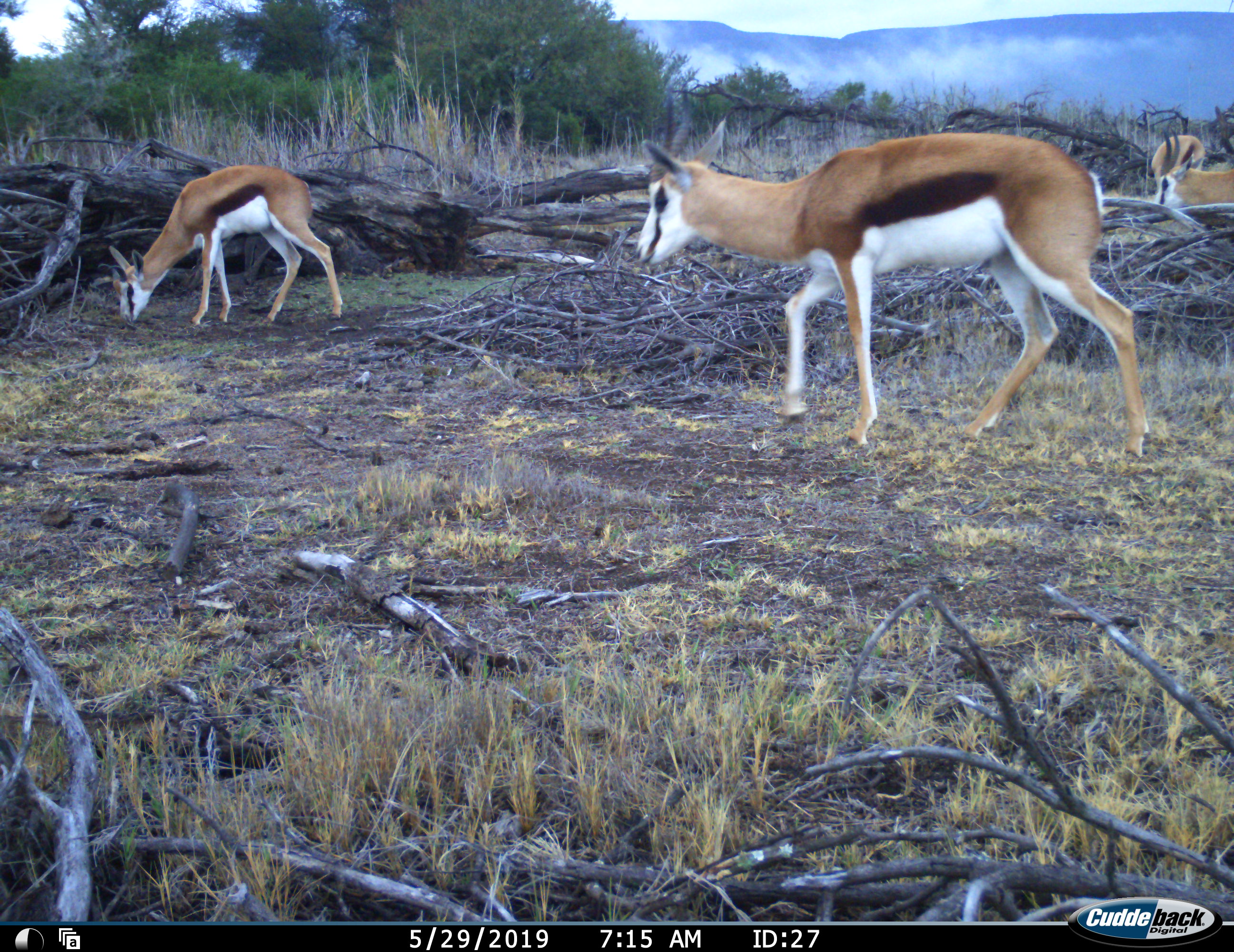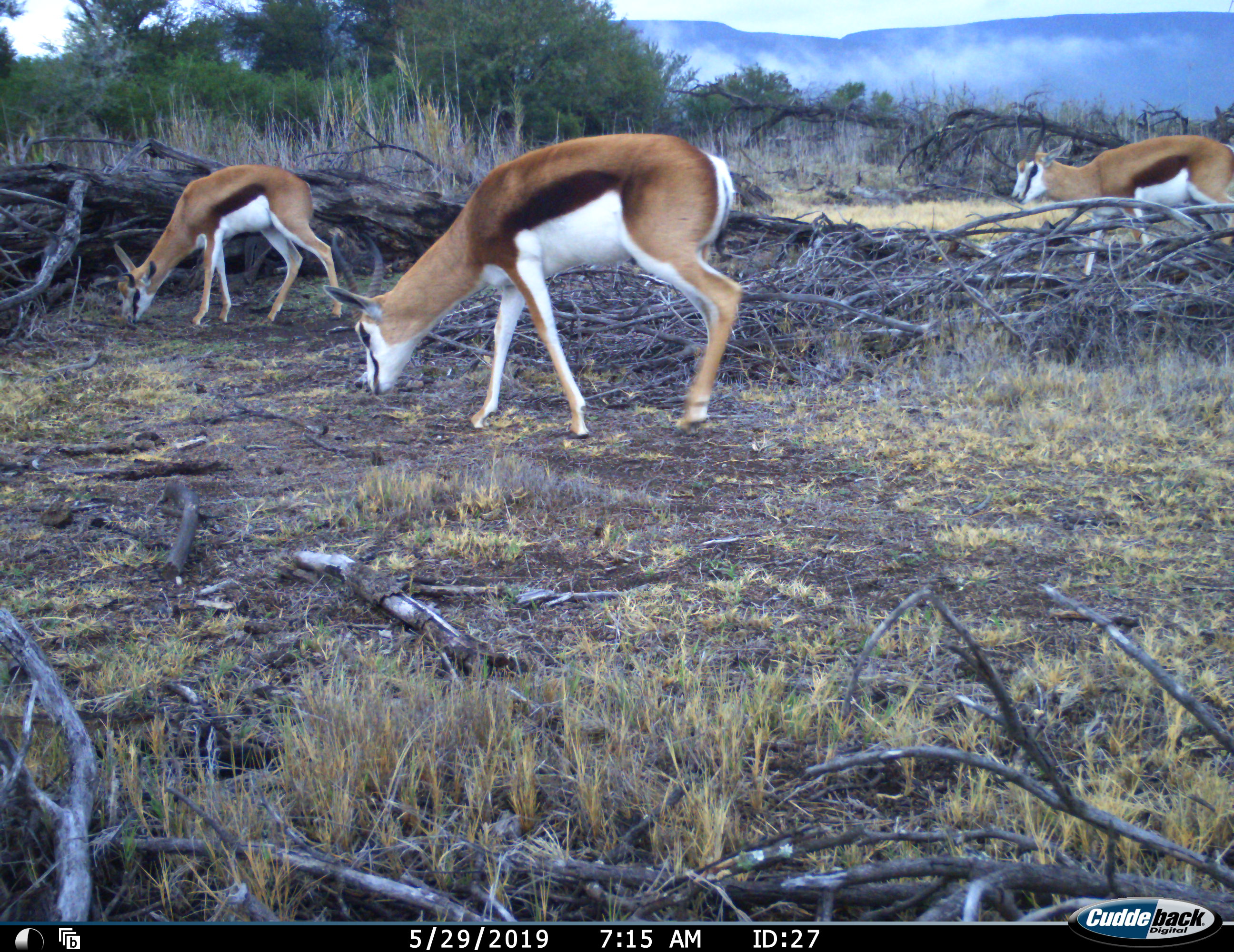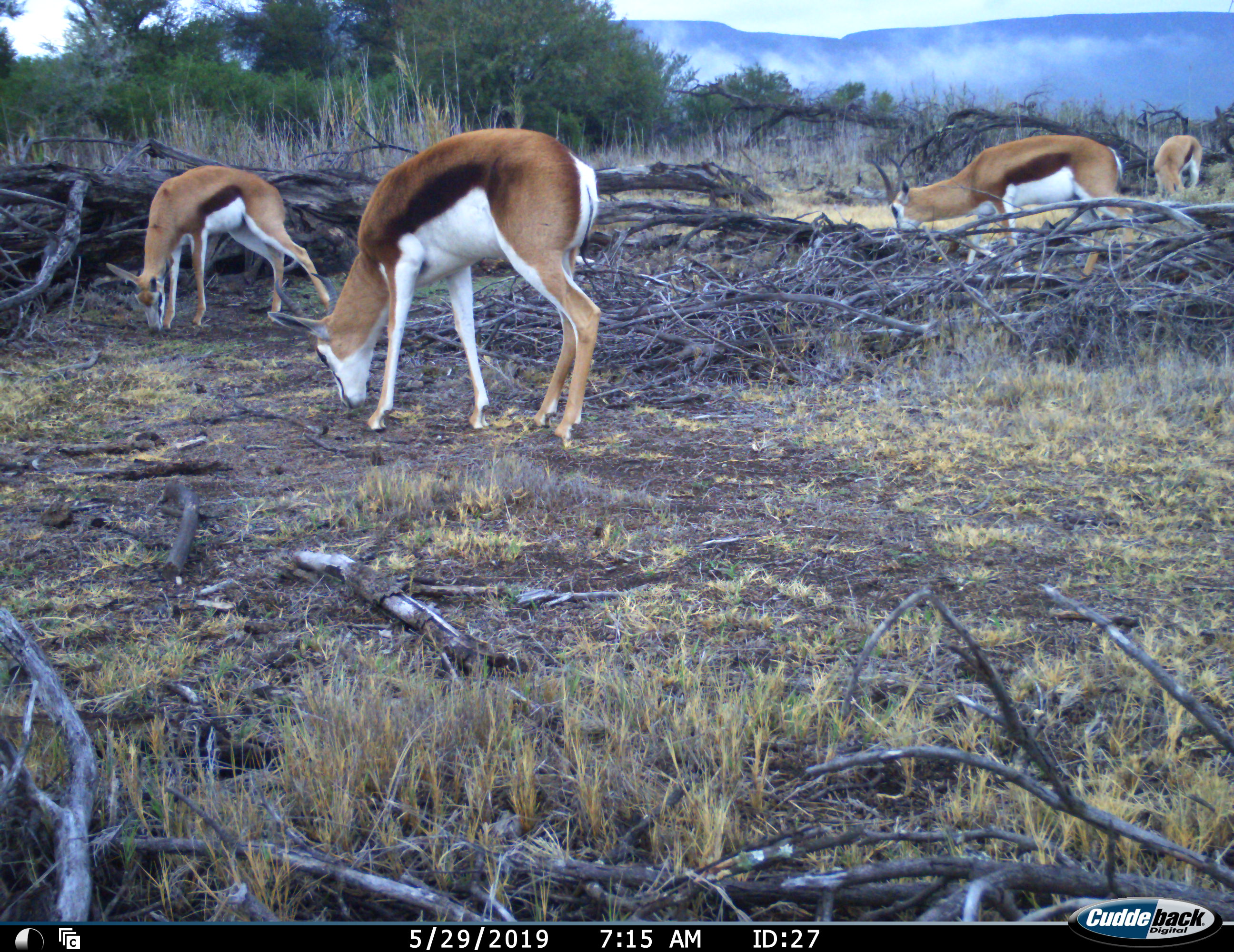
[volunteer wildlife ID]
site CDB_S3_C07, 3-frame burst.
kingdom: Animalia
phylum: Chordata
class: Mammalia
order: Artiodactyla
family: Bovidae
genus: Antidorcas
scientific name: Antidorcas marsupialis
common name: springbok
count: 4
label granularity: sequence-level